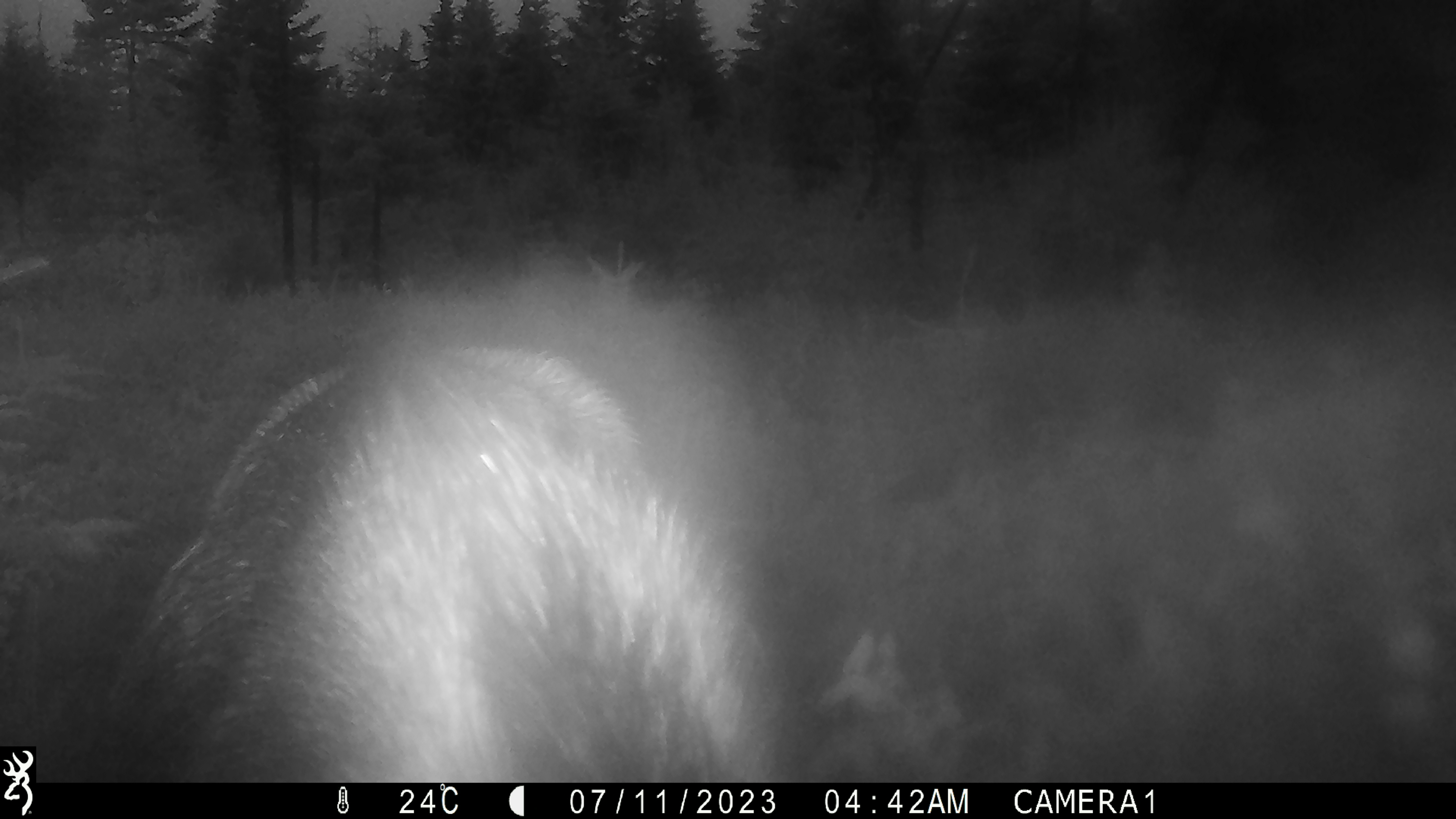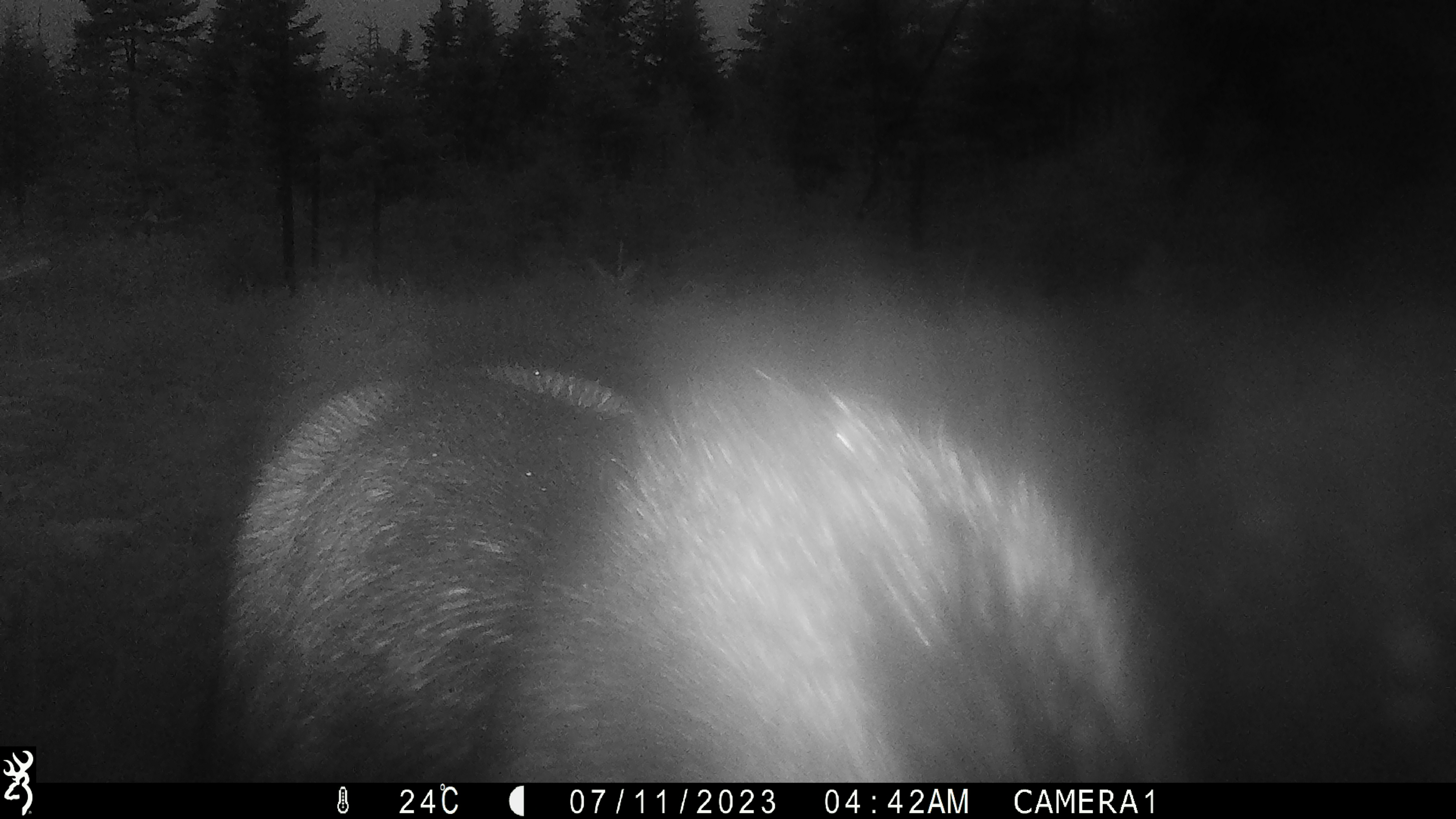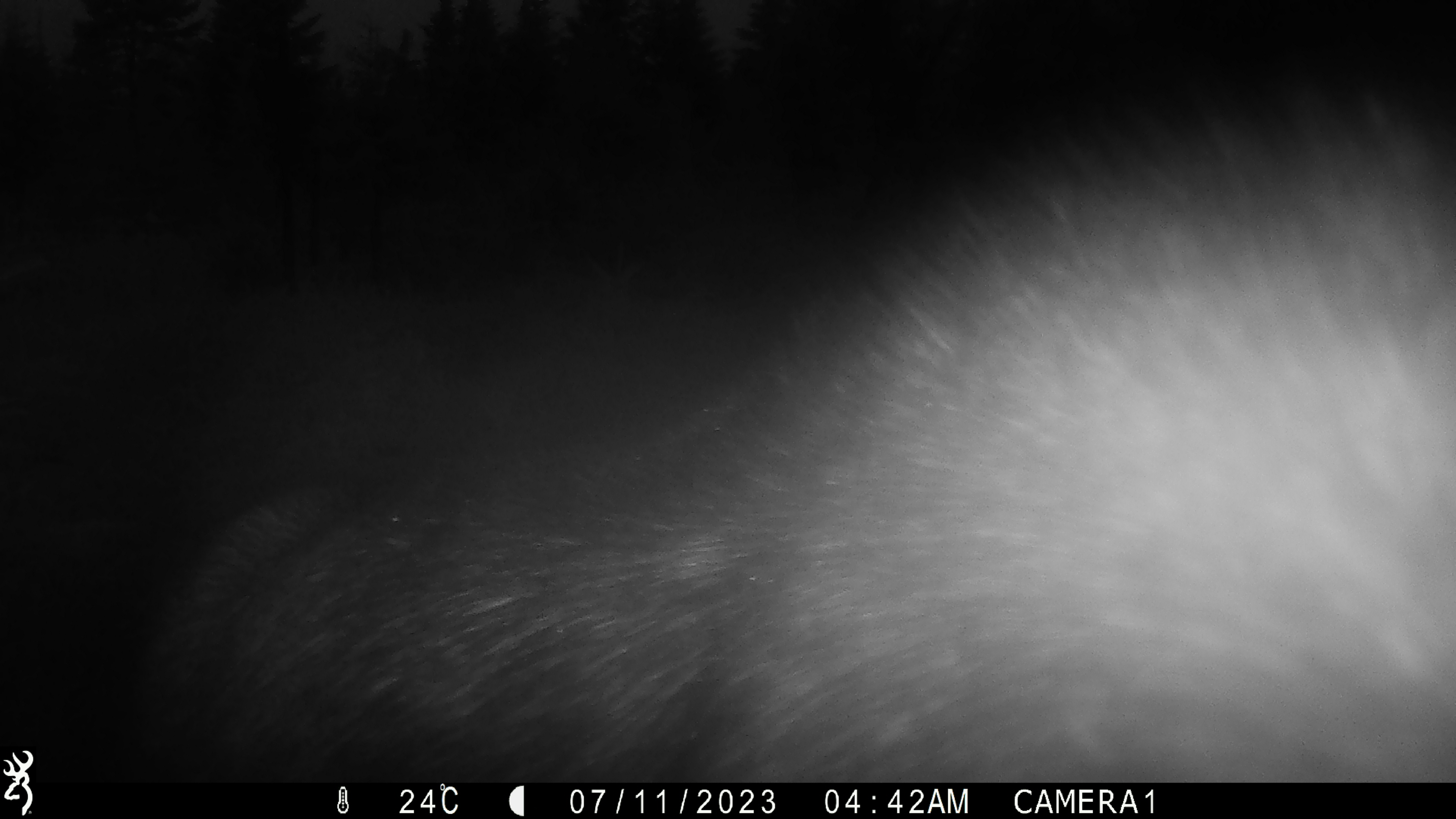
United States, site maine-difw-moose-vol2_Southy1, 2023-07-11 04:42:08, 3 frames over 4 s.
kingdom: Animalia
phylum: Chordata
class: Mammalia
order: Artiodactyla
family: Cervidae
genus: Alces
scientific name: Alces alces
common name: moose